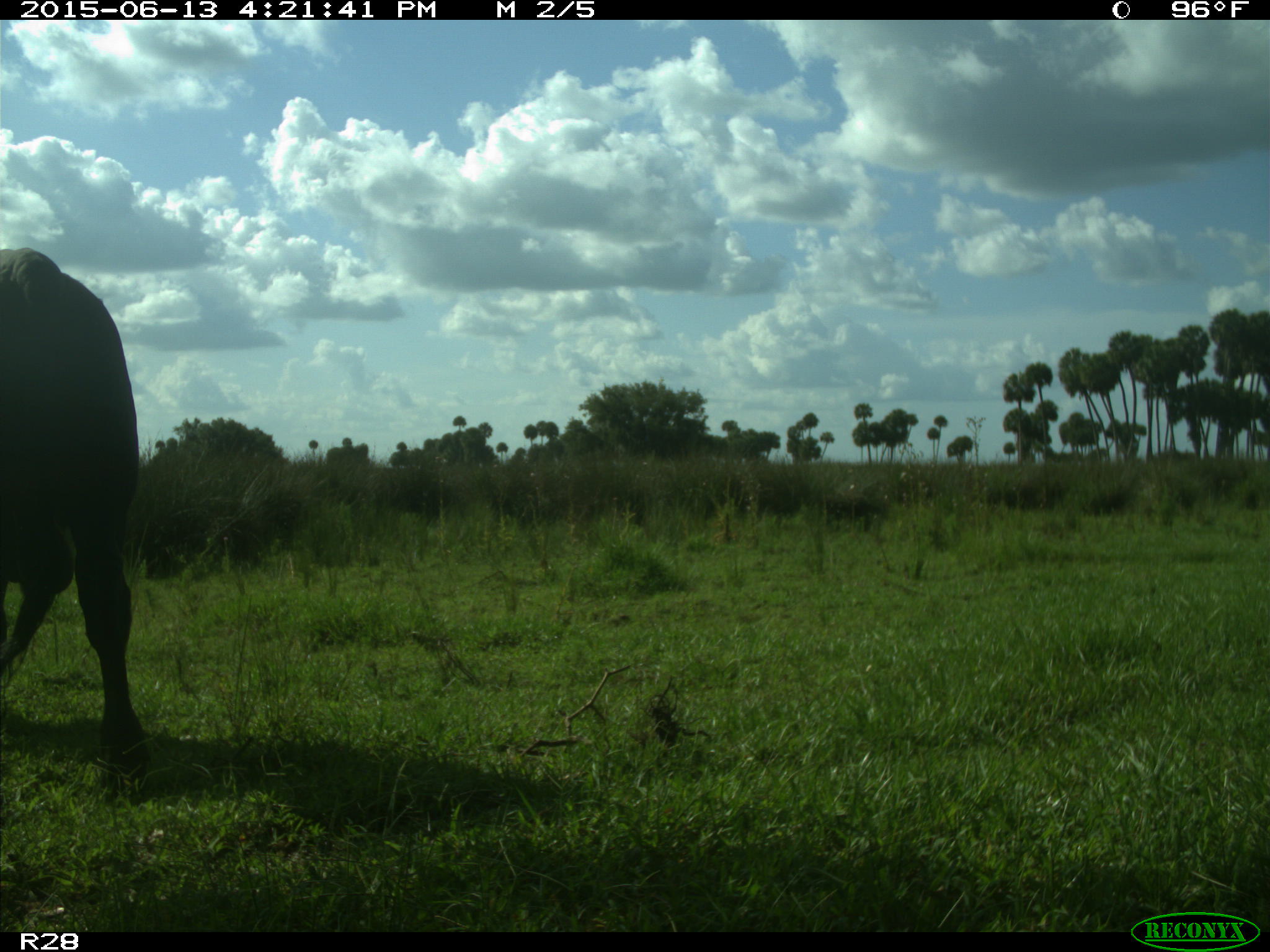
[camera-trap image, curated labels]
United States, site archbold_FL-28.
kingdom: Animalia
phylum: Chordata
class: Mammalia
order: Artiodactyla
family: Bovidae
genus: Bos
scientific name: Bos taurus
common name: domestic cow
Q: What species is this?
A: Bos taurus (domestic cow).